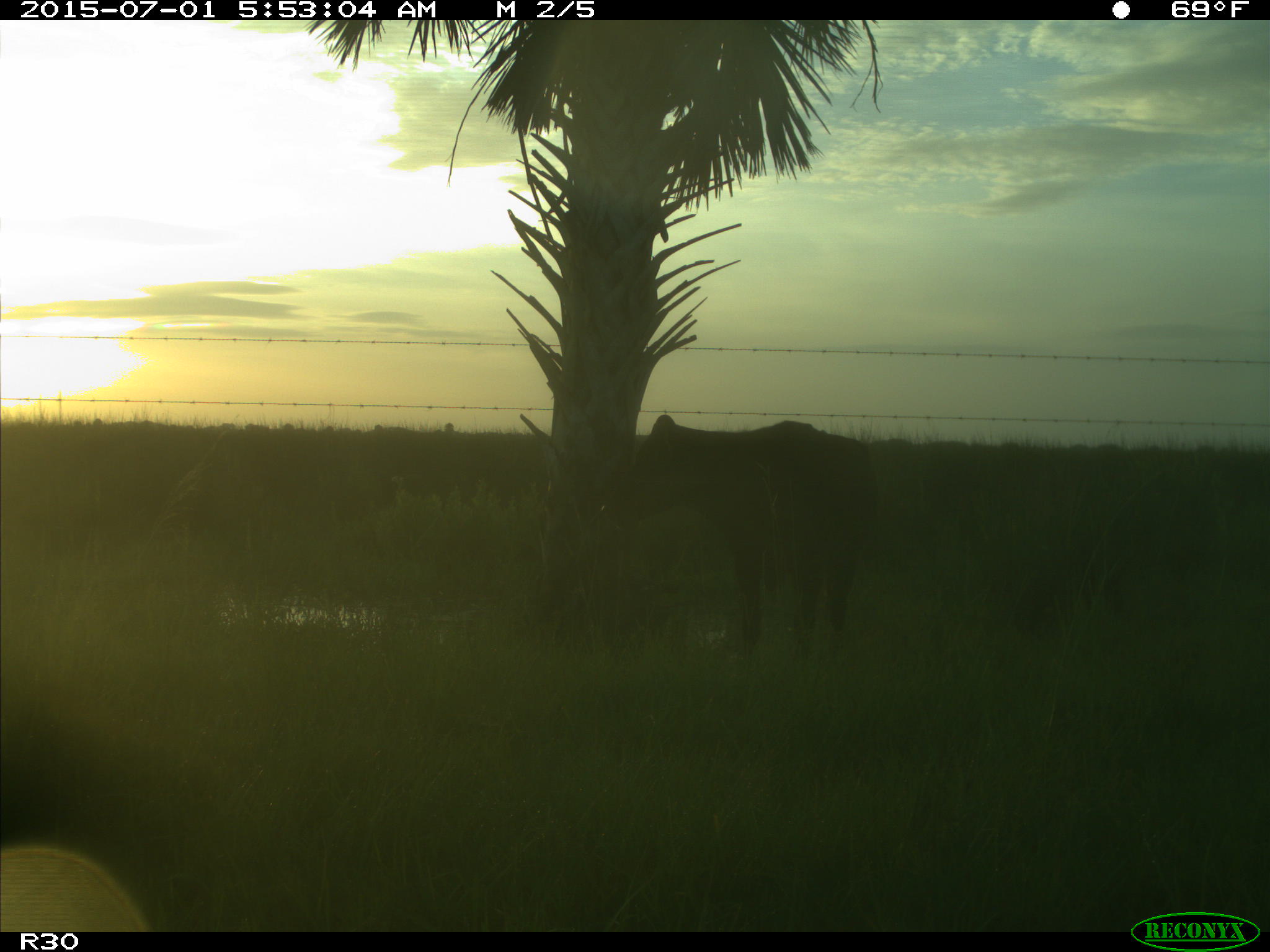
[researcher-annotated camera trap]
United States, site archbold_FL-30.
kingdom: Animalia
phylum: Chordata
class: Mammalia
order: Artiodactyla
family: Bovidae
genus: Bos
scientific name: Bos taurus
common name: domestic cow